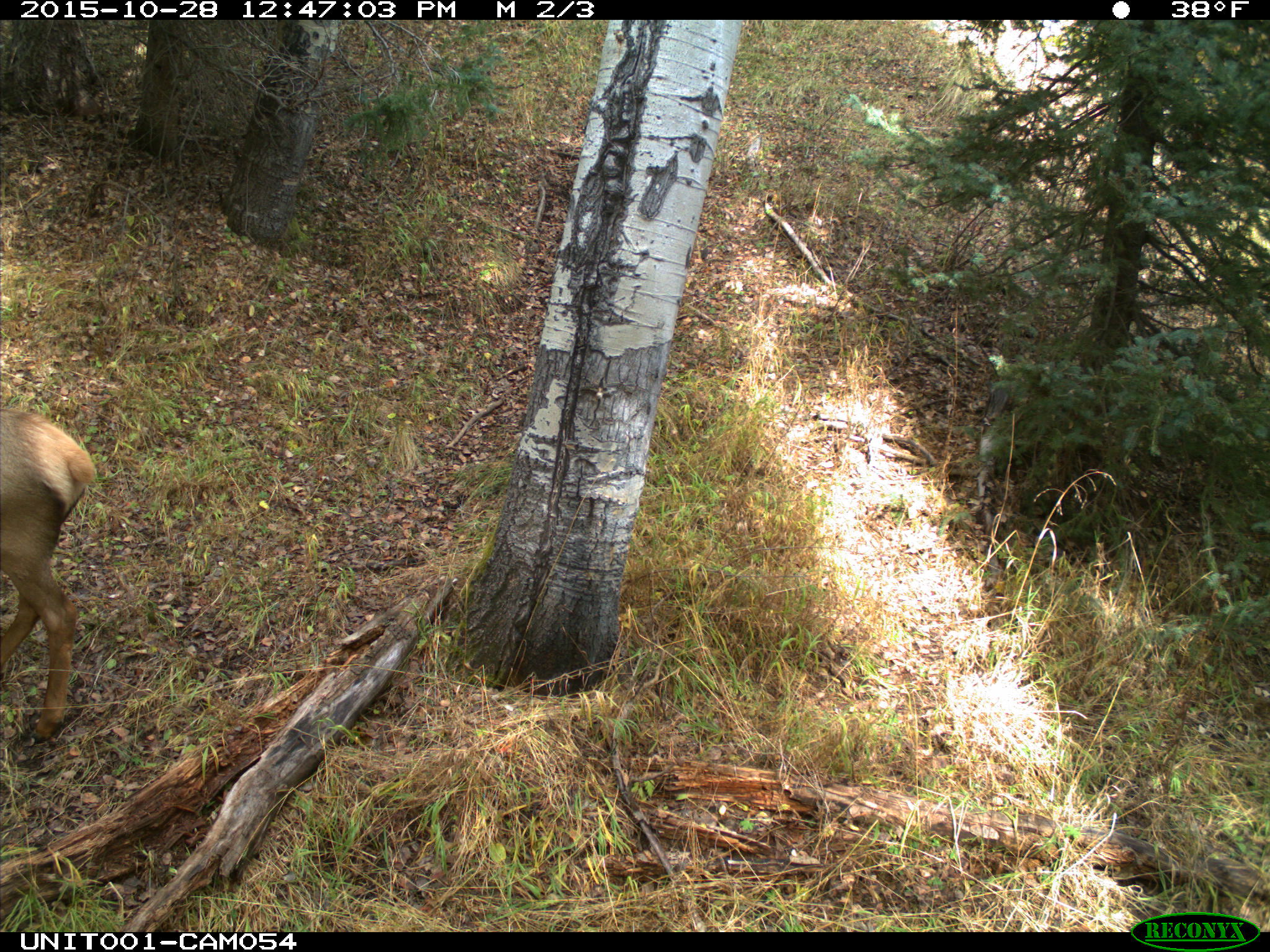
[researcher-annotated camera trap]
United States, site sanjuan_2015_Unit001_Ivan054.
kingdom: Animalia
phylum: Chordata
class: Mammalia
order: Artiodactyla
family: Cervidae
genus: Cervus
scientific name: Cervus elaphus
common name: red deer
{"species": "Cervus elaphus (red deer)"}